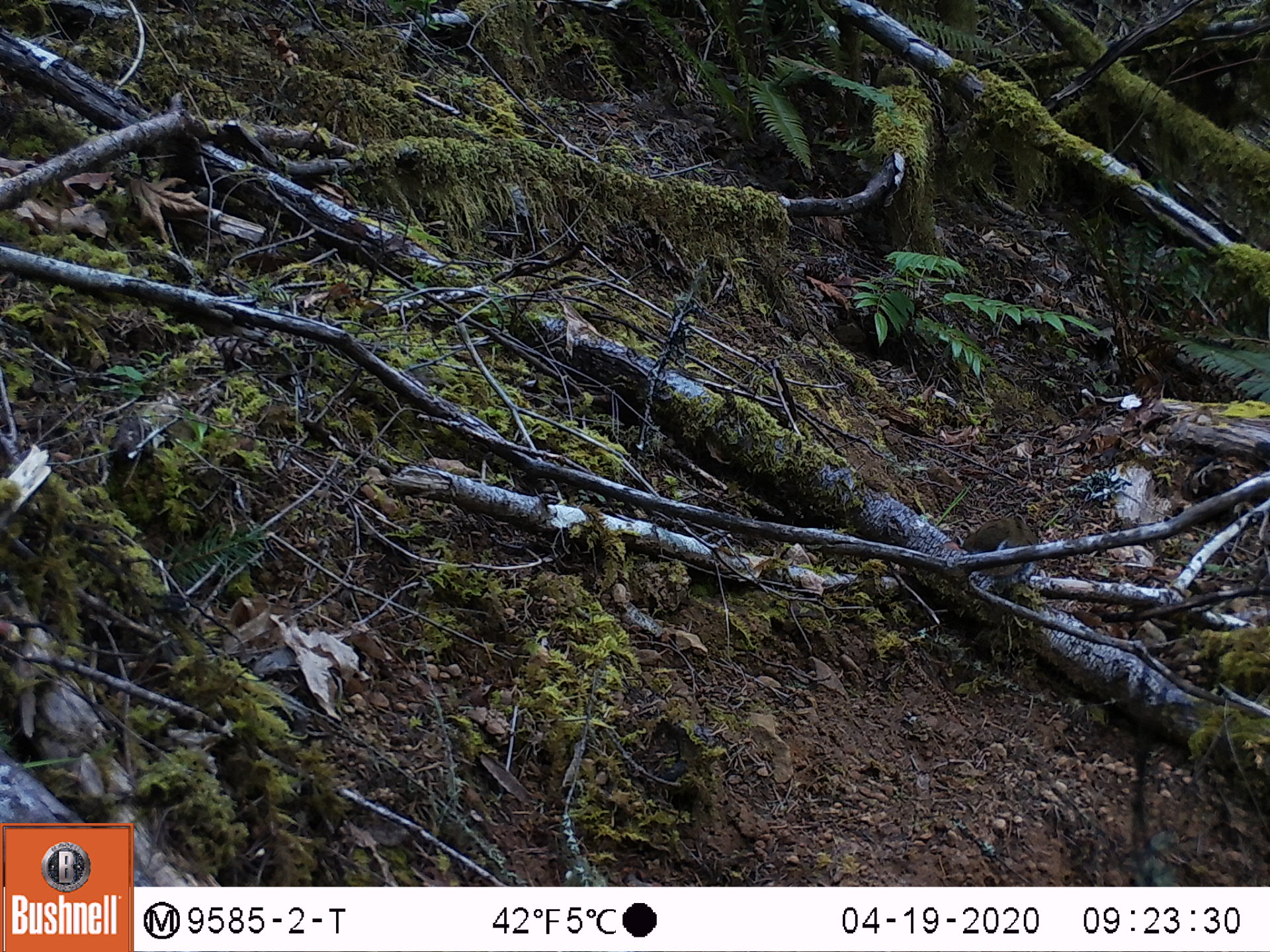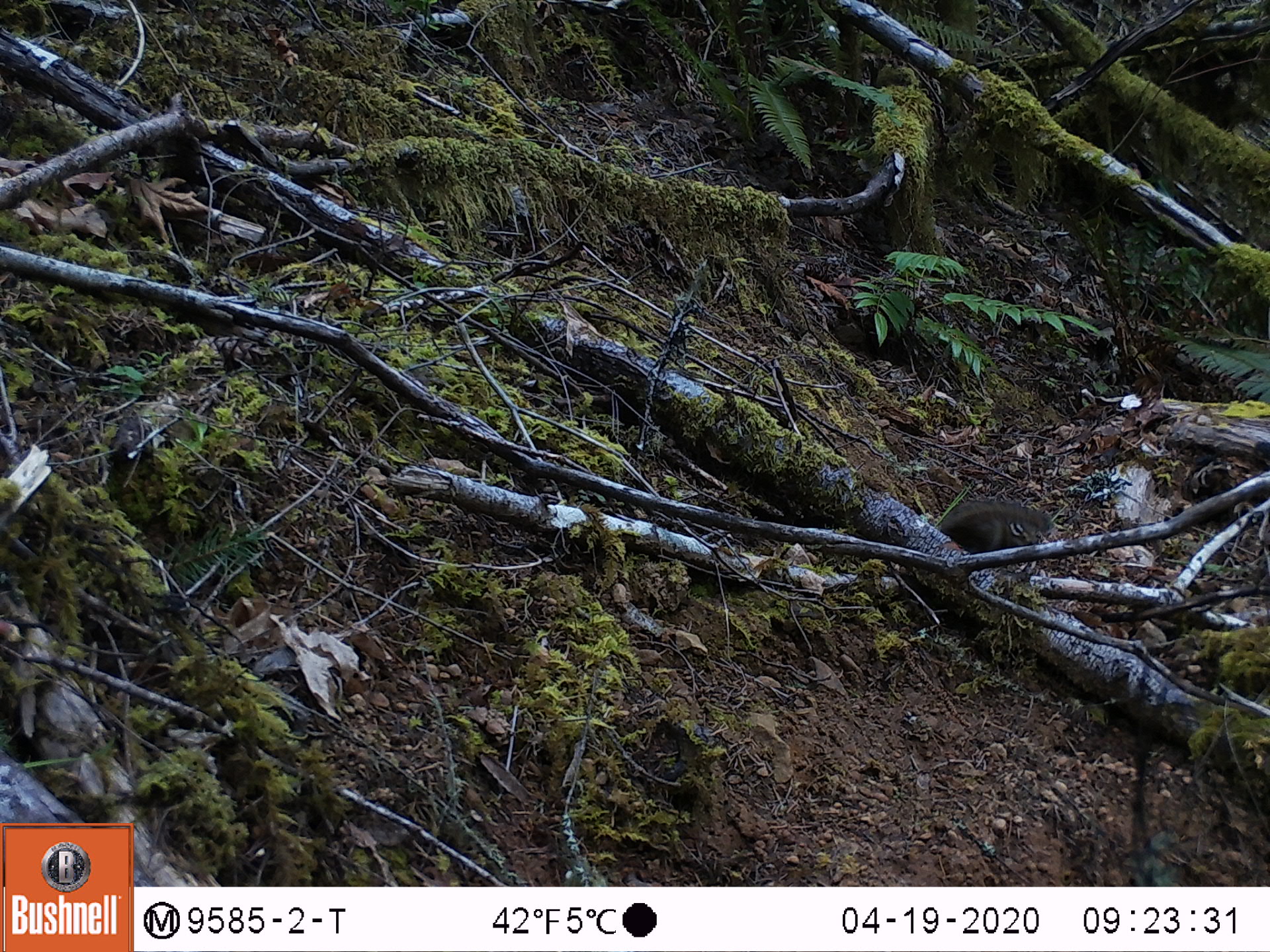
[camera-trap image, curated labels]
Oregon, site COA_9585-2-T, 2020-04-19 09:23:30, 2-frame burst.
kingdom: Animalia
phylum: Chordata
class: Mammalia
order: Rodentia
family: Sciuridae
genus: Neotamias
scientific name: Neotamias townsendii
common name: townsend's chipmunk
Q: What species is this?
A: Townsend's chipmunk (Neotamias townsendii).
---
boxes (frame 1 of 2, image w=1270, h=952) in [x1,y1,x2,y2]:
townsend's chipmunk: [959,509,1047,593]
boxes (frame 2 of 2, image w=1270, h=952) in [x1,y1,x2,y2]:
townsend's chipmunk: [934,490,1057,553]